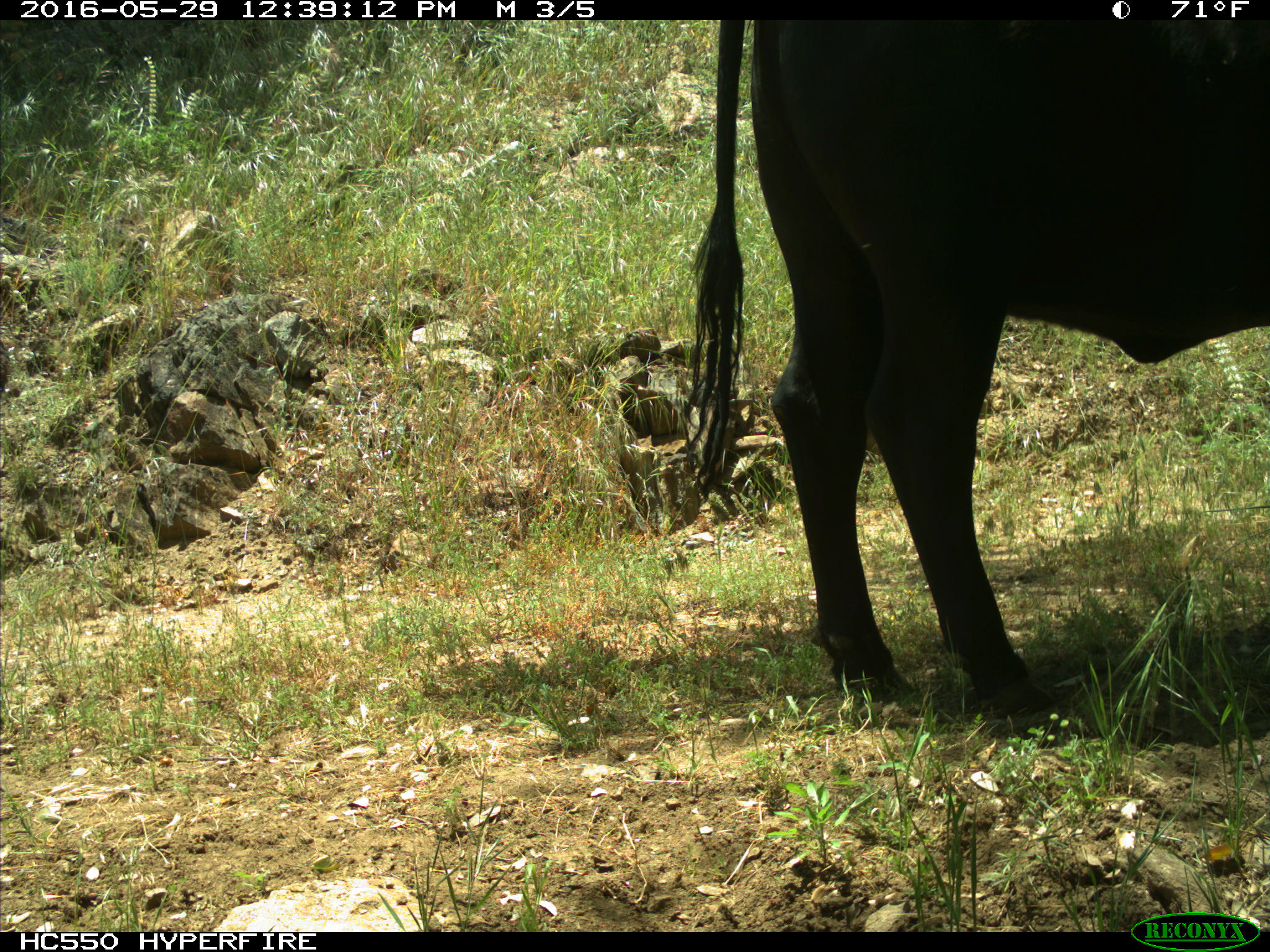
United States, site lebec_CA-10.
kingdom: Animalia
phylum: Chordata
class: Mammalia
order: Artiodactyla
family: Bovidae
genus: Bos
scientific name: Bos taurus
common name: domestic cow